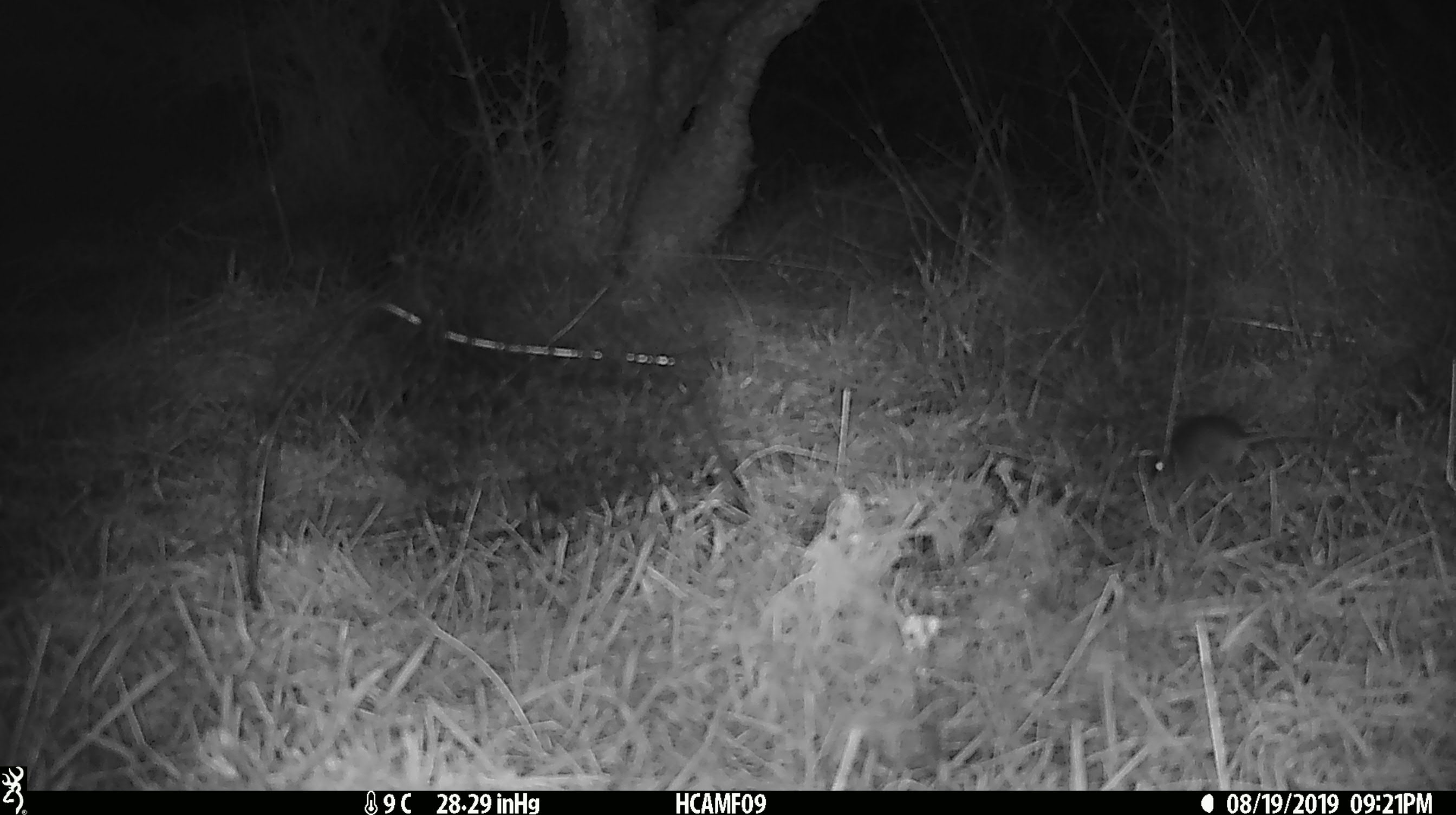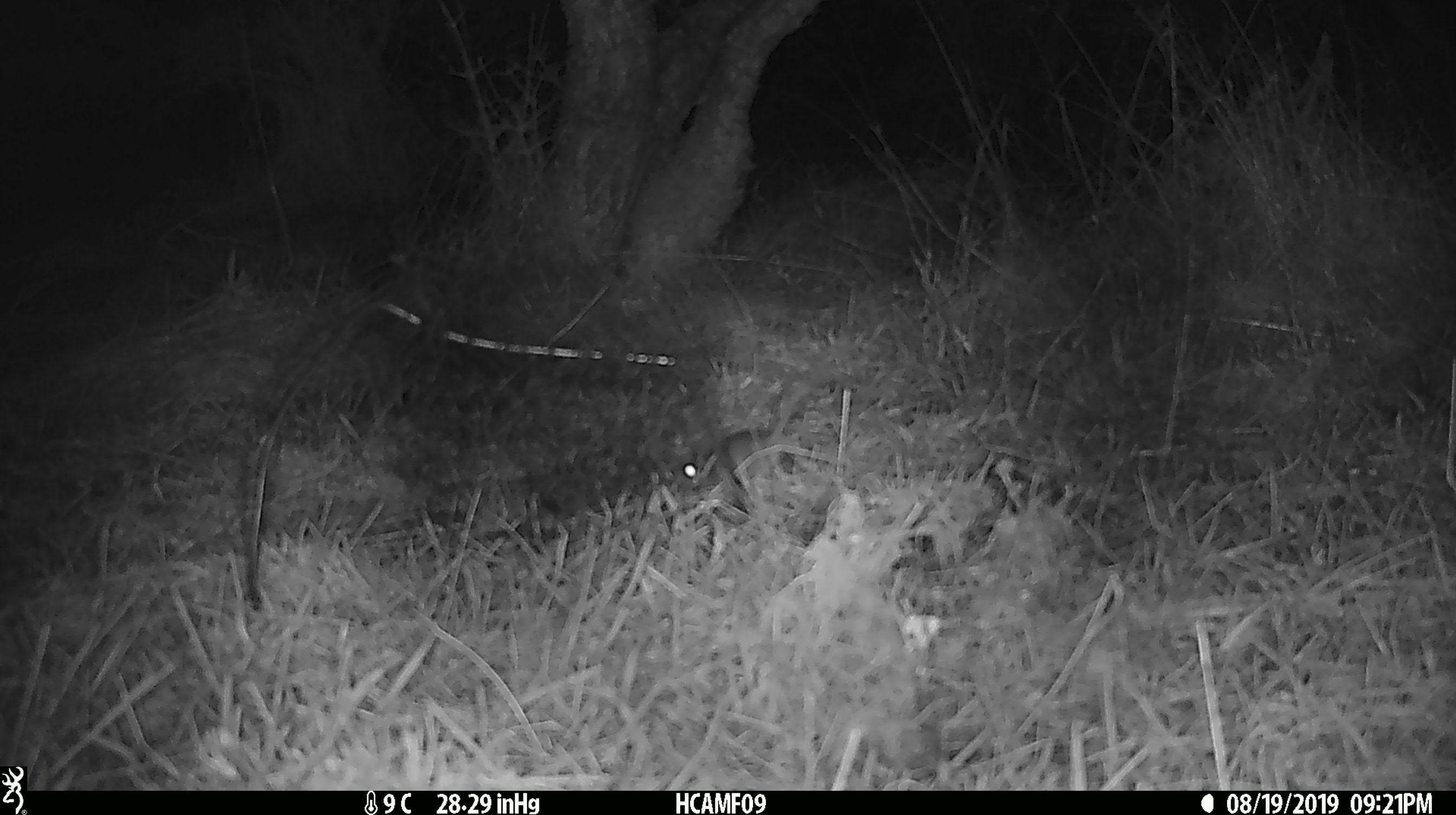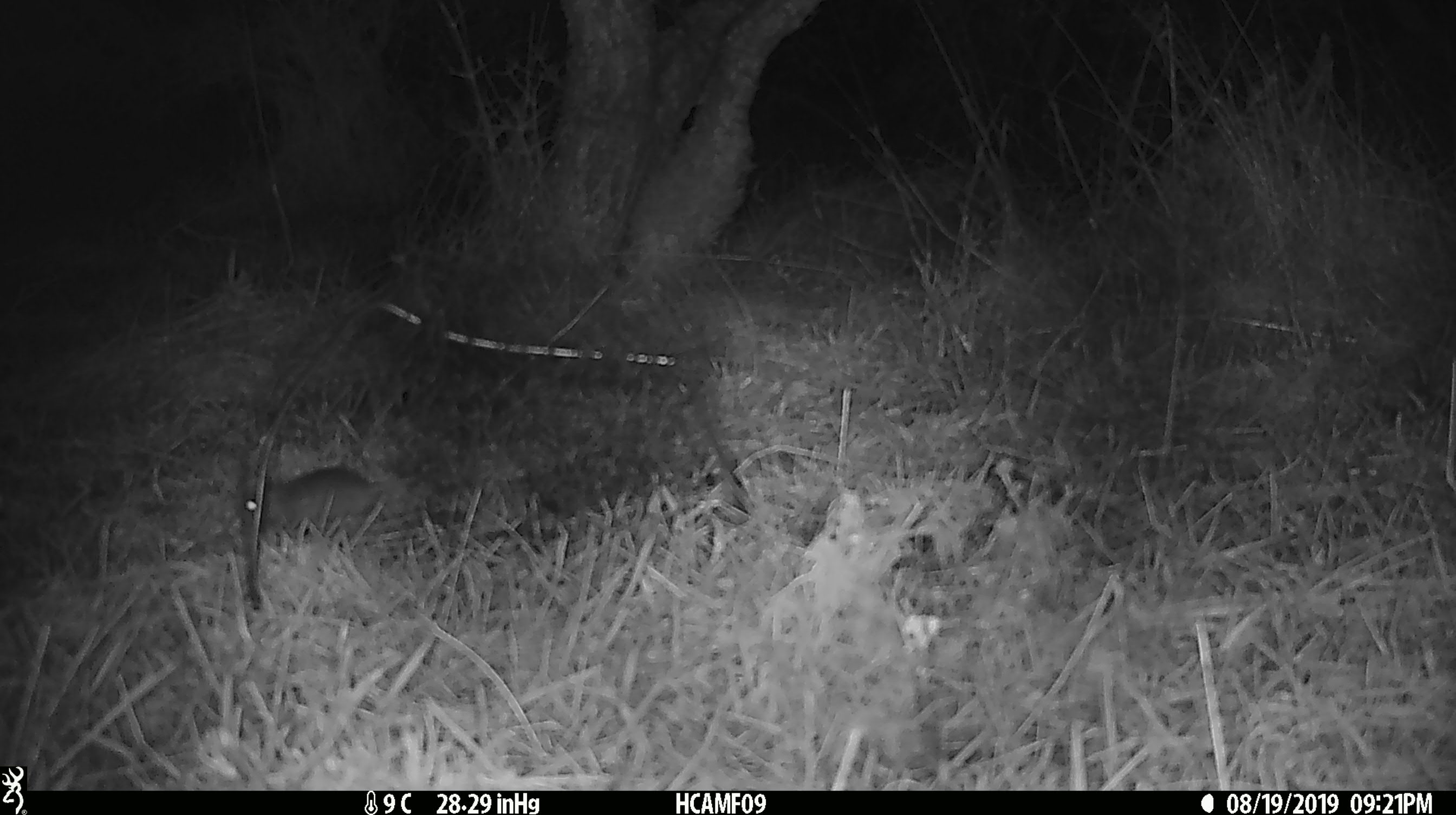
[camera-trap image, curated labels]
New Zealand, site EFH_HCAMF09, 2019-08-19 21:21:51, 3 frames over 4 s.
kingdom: Animalia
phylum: Chordata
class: Mammalia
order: Rodentia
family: Muridae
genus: Mus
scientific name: Mus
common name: mouse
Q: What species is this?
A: Mouse (Mus).